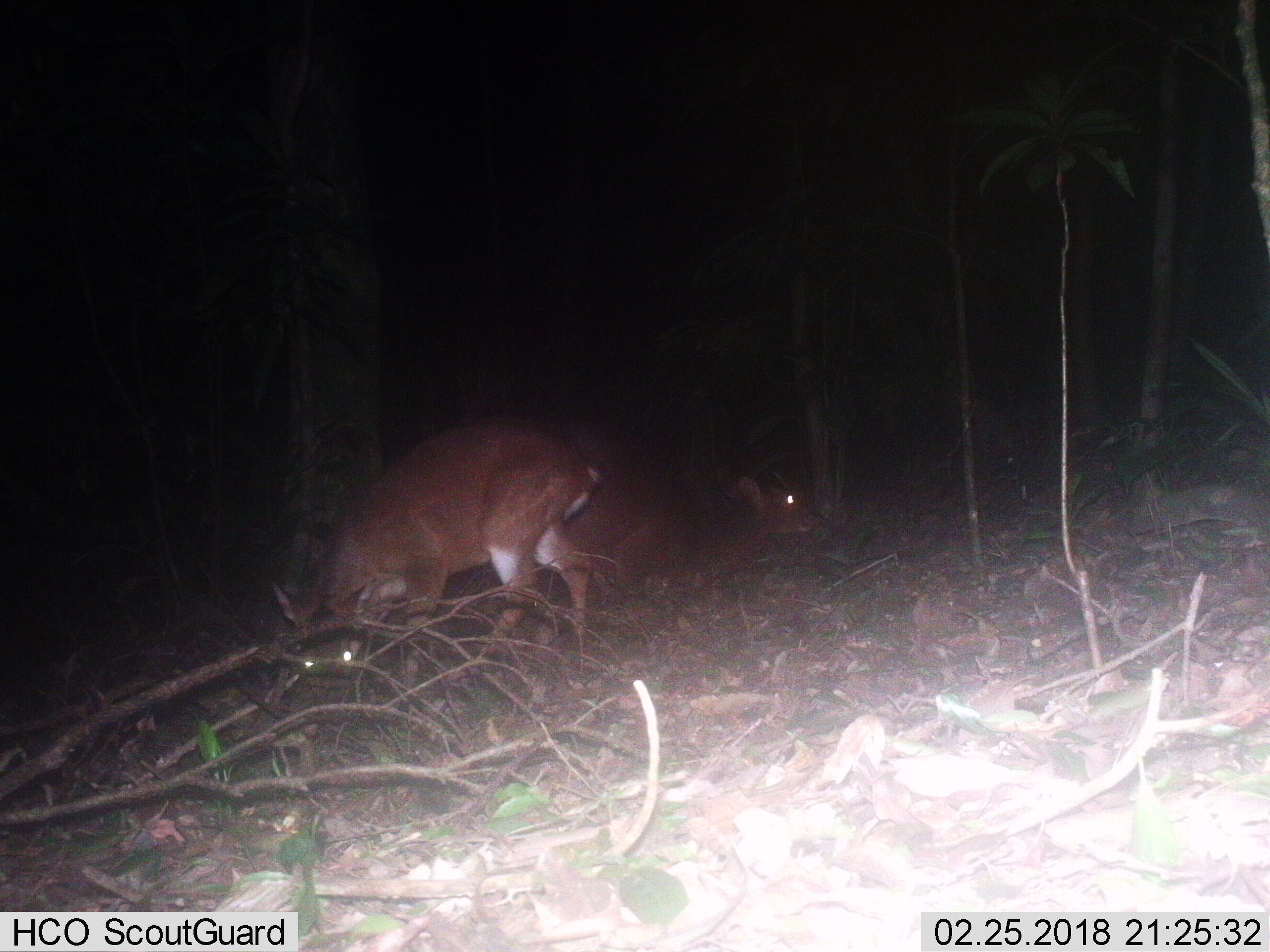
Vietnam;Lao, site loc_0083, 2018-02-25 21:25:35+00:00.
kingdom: Animalia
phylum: Chordata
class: Mammalia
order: Artiodactyla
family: Cervidae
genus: Muntiacus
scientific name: Muntiacus vuquangensis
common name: large-antlered muntjac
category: large antlered muntjac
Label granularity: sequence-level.